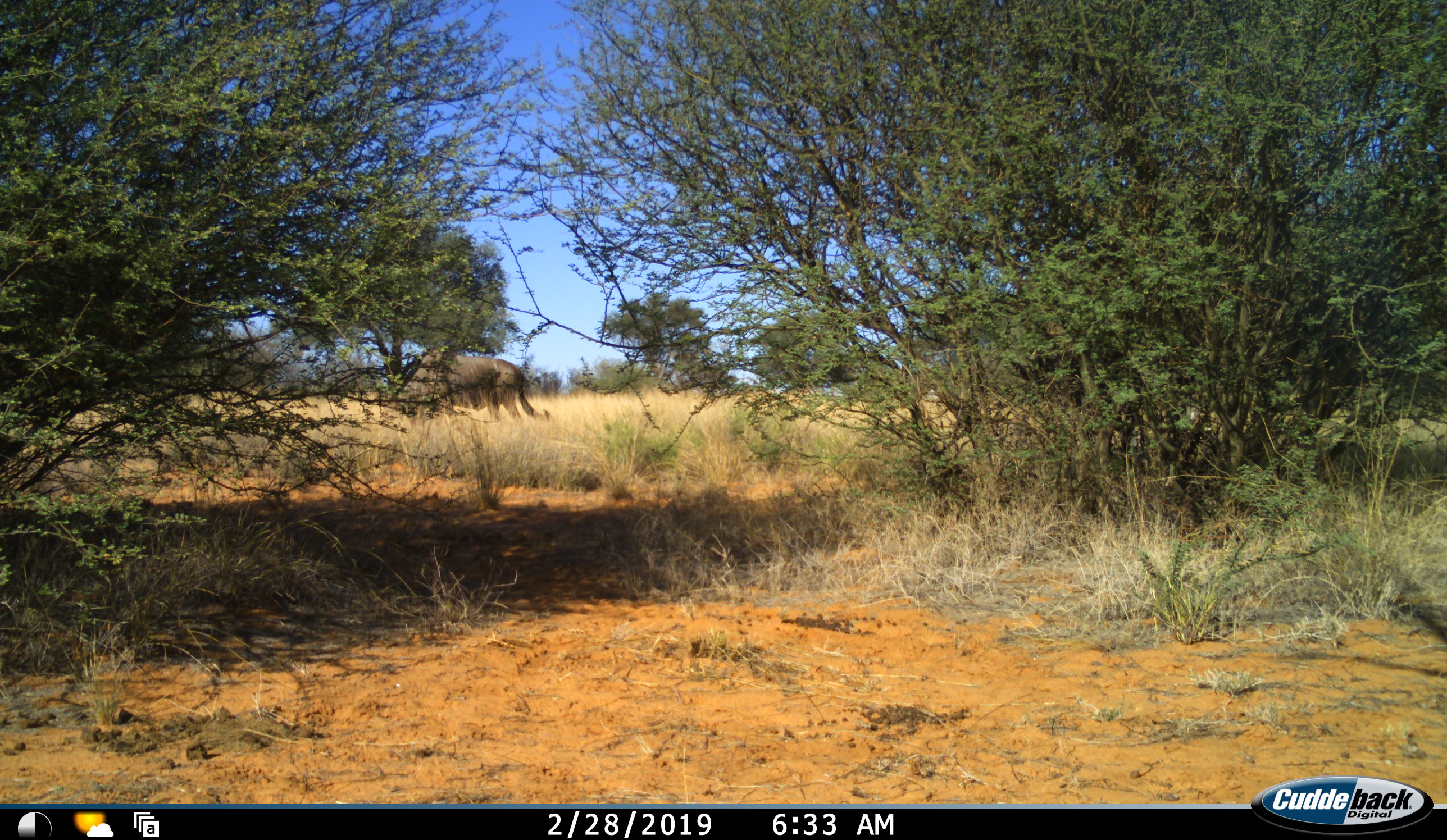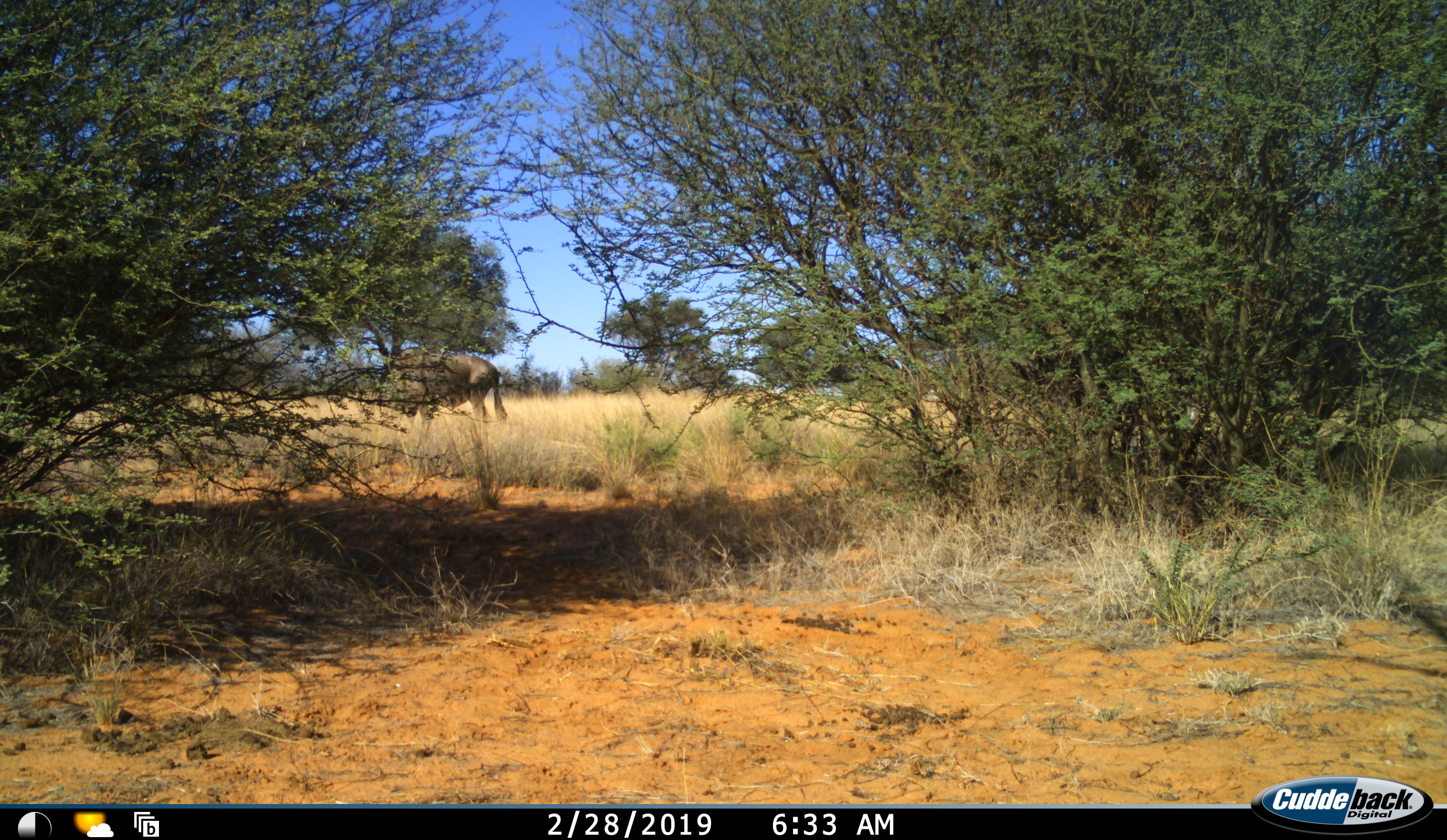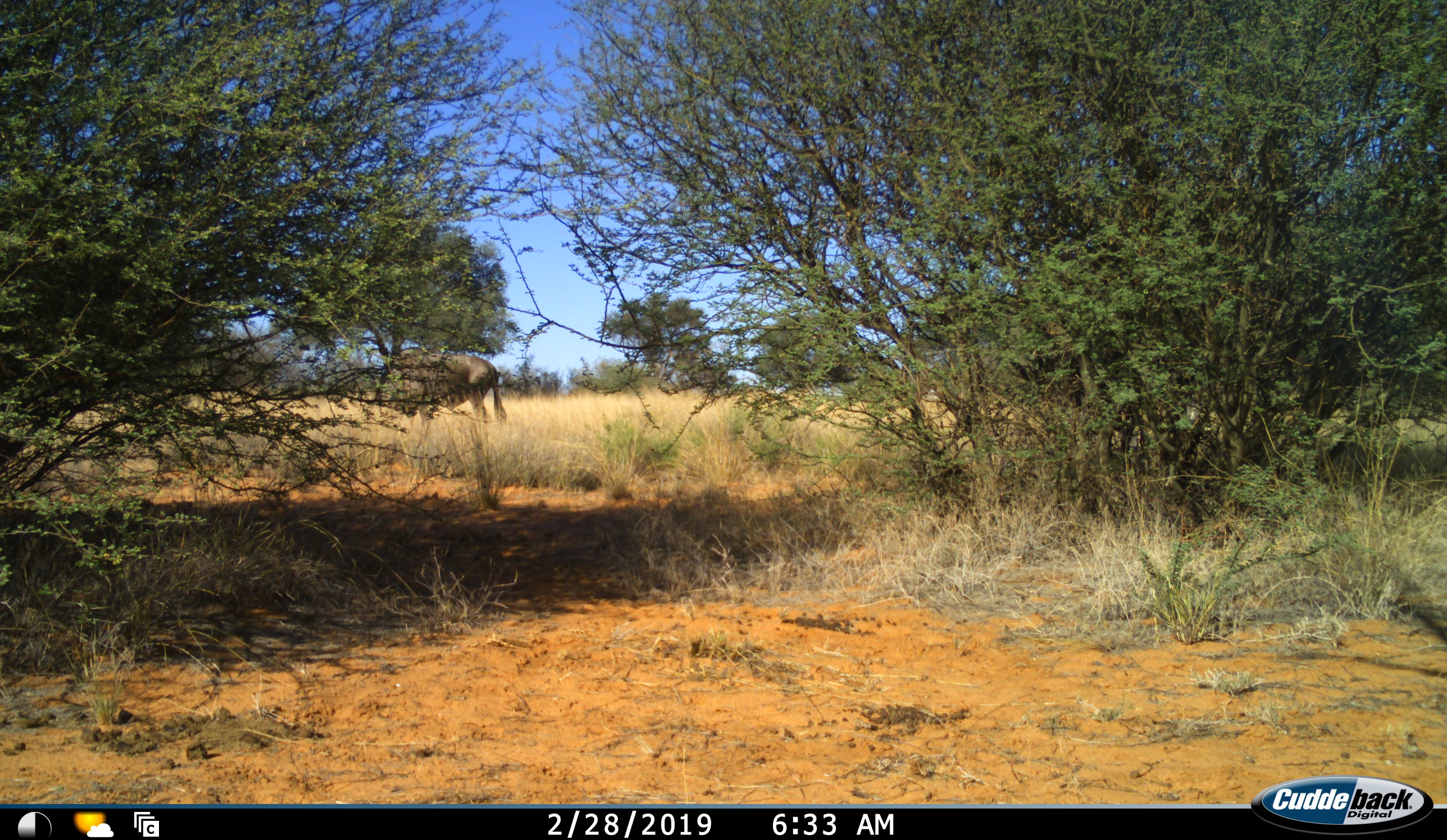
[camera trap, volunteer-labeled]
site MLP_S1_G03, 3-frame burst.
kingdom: Animalia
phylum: Chordata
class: Mammalia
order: Artiodactyla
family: Bovidae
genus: Connochaetes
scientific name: Connochaetes taurinus taurinus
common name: blue wildebeest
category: wildebeestblue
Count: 1.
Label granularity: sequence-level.